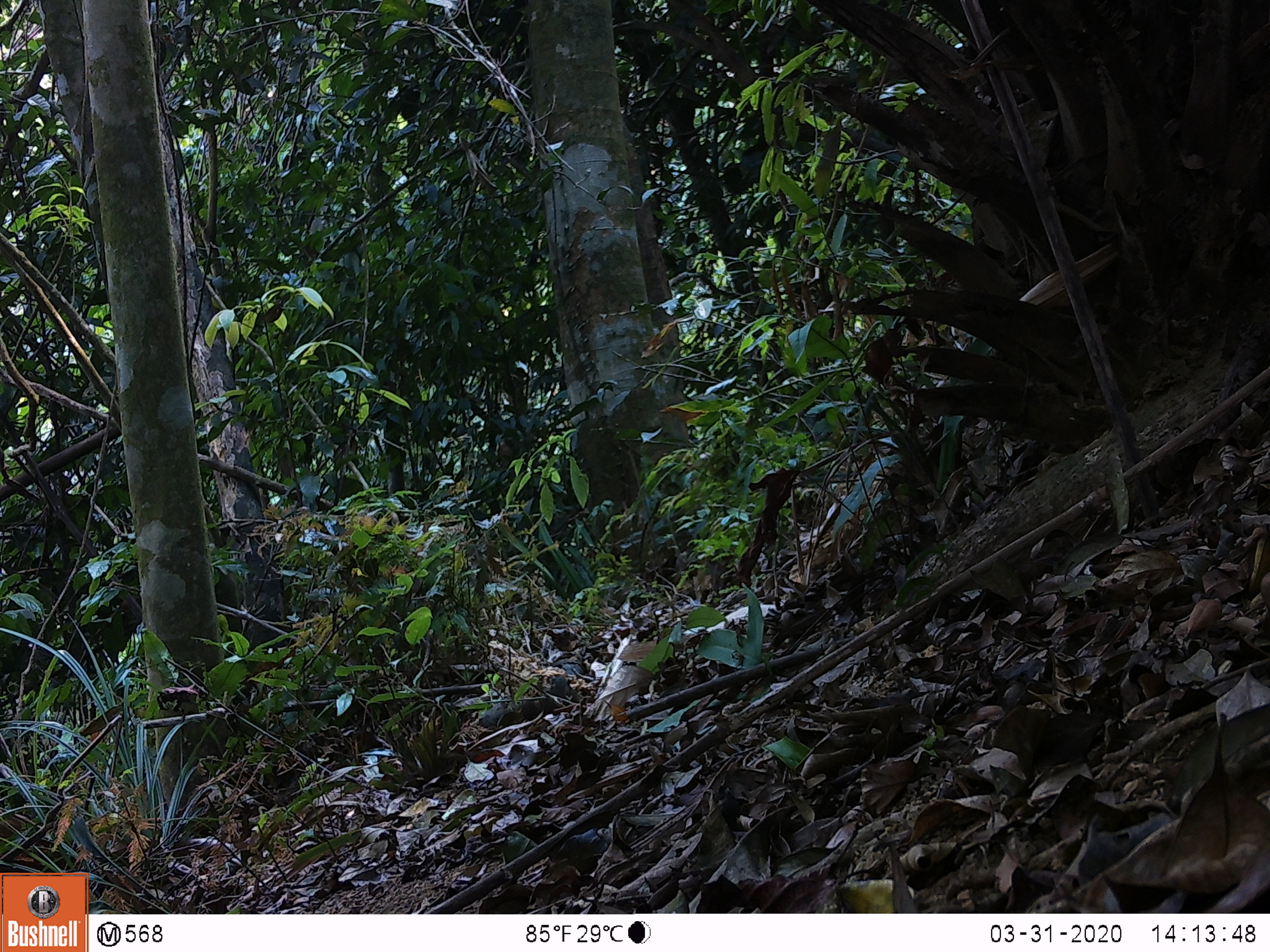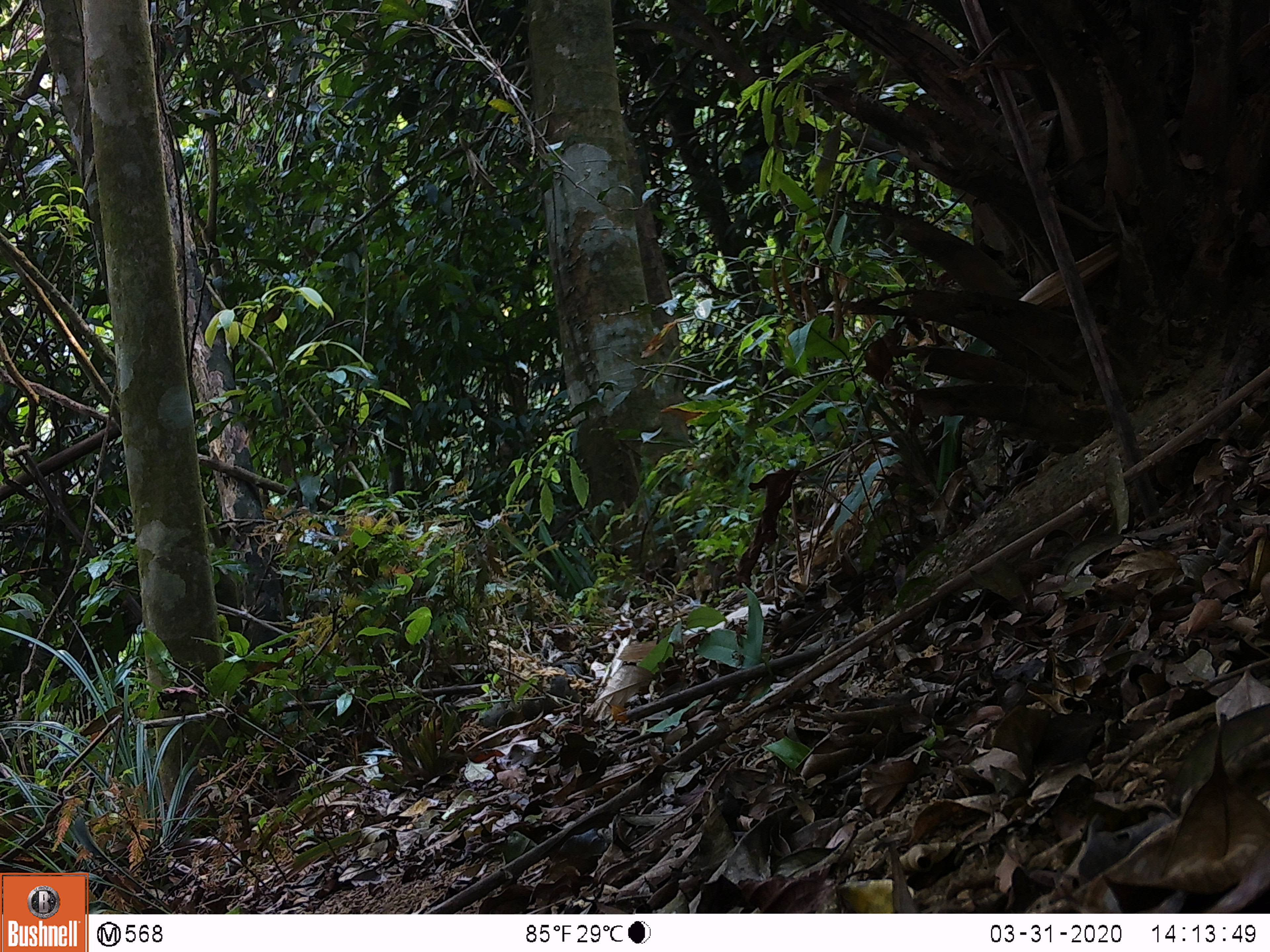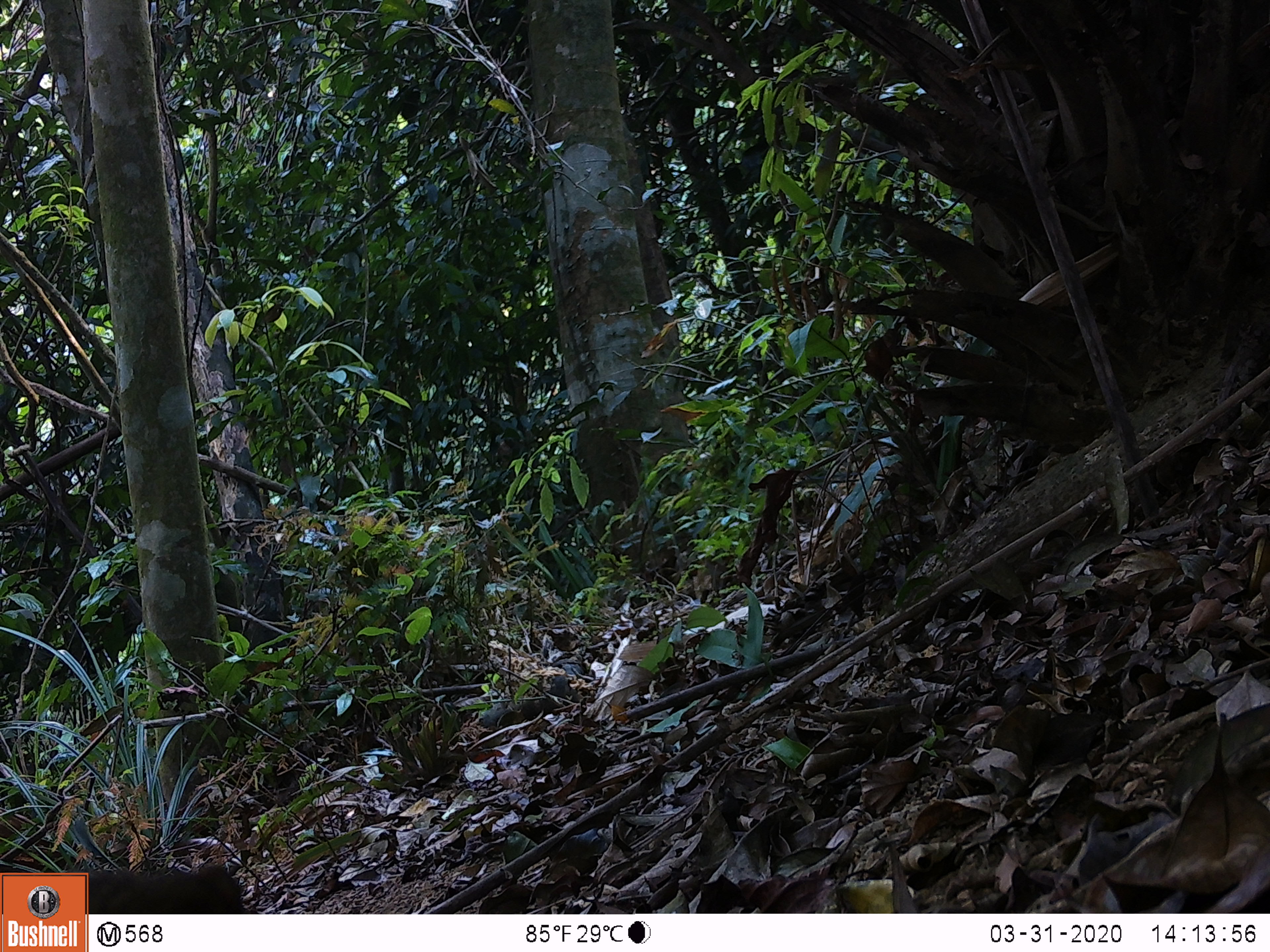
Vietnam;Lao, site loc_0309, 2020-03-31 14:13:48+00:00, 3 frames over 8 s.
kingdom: Animalia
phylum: Chordata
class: Mammalia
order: Rodentia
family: Sciuridae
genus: Callosciurus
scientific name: Callosciurus erythraeus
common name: pallas's squirrel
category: pallass squirrel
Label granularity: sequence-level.